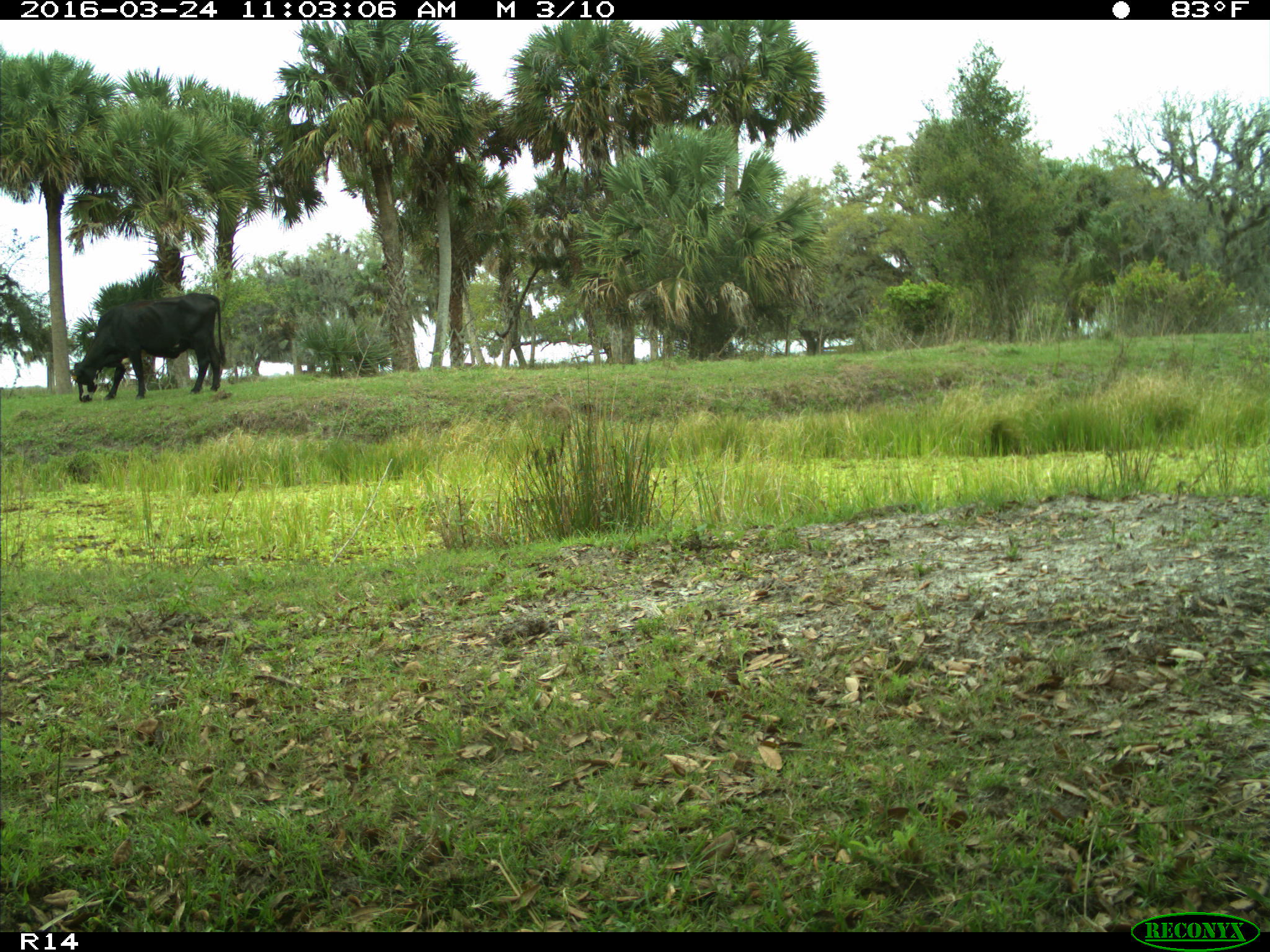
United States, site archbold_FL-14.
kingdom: Animalia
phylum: Chordata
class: Mammalia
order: Artiodactyla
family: Bovidae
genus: Bos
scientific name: Bos taurus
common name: domestic cow